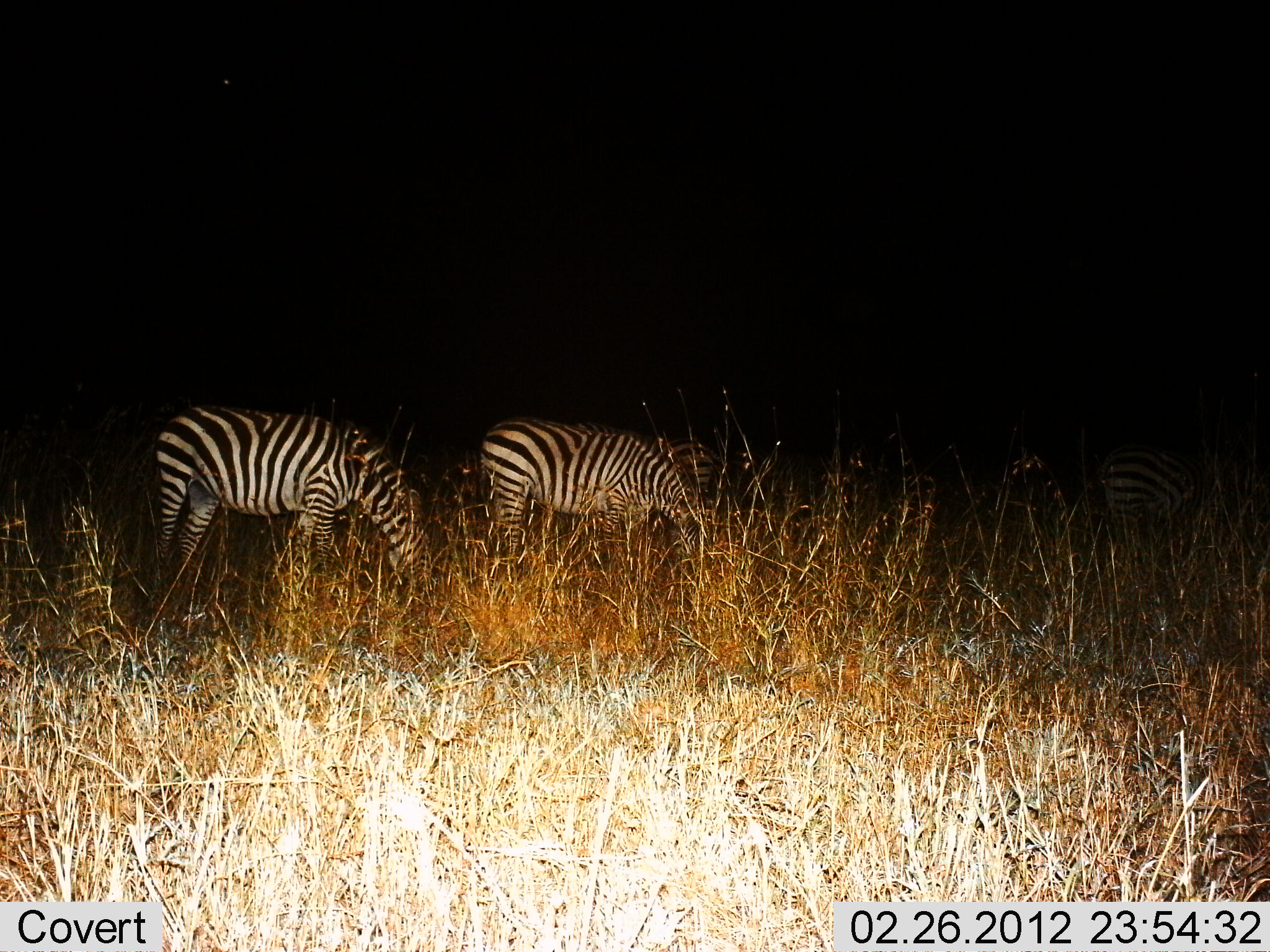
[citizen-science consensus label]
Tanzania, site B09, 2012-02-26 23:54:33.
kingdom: Animalia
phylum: Chordata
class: Mammalia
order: Perissodactyla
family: Equidae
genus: Equus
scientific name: Equus quagga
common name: plains zebra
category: zebra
Zebra (plains zebra) (Equus quagga), count 3. Behavior (volunteer vote fractions): standing 30%, resting 3%, moving 3%, interacting 0%. Young present (vote fraction): 0%. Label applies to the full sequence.